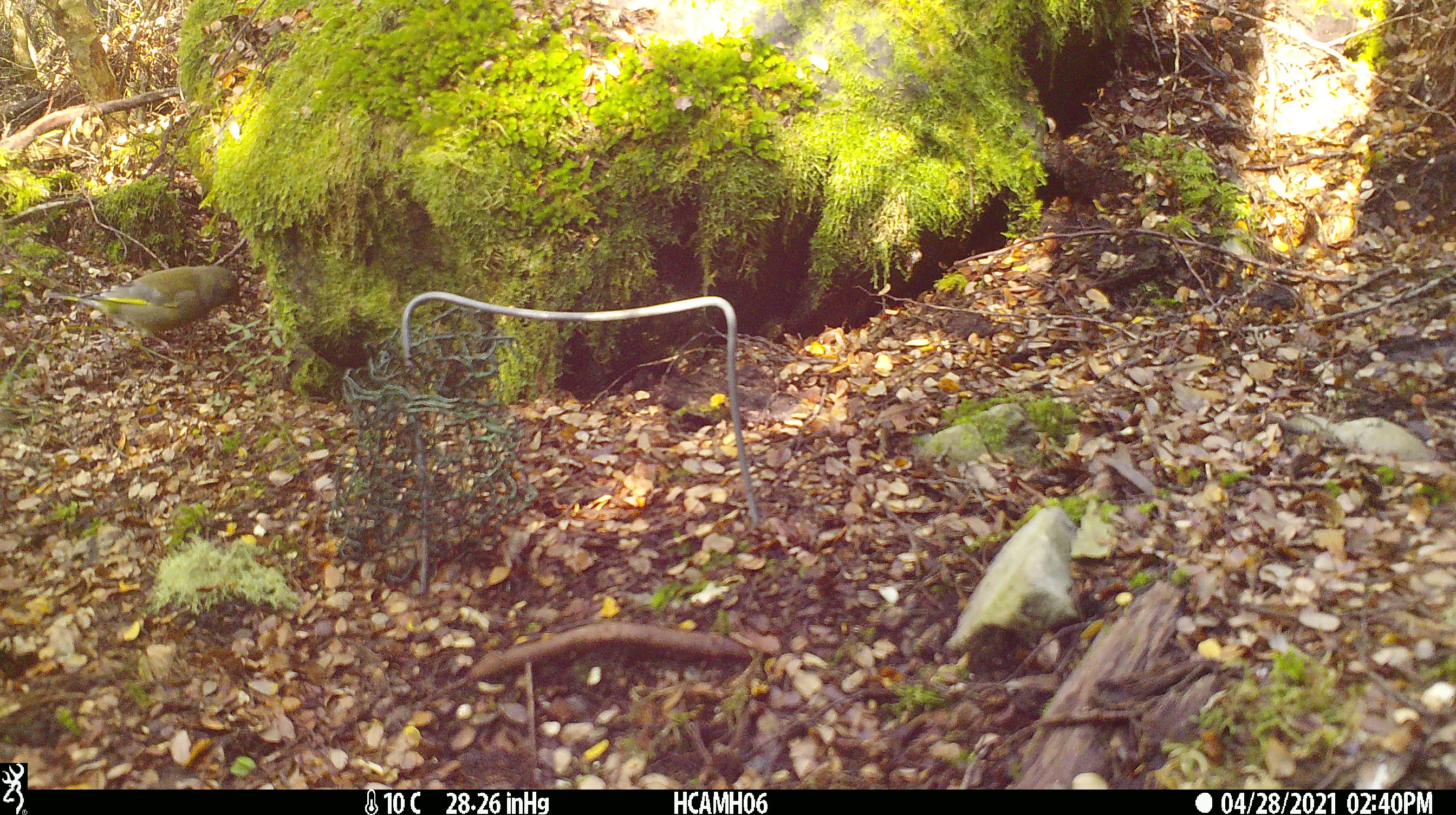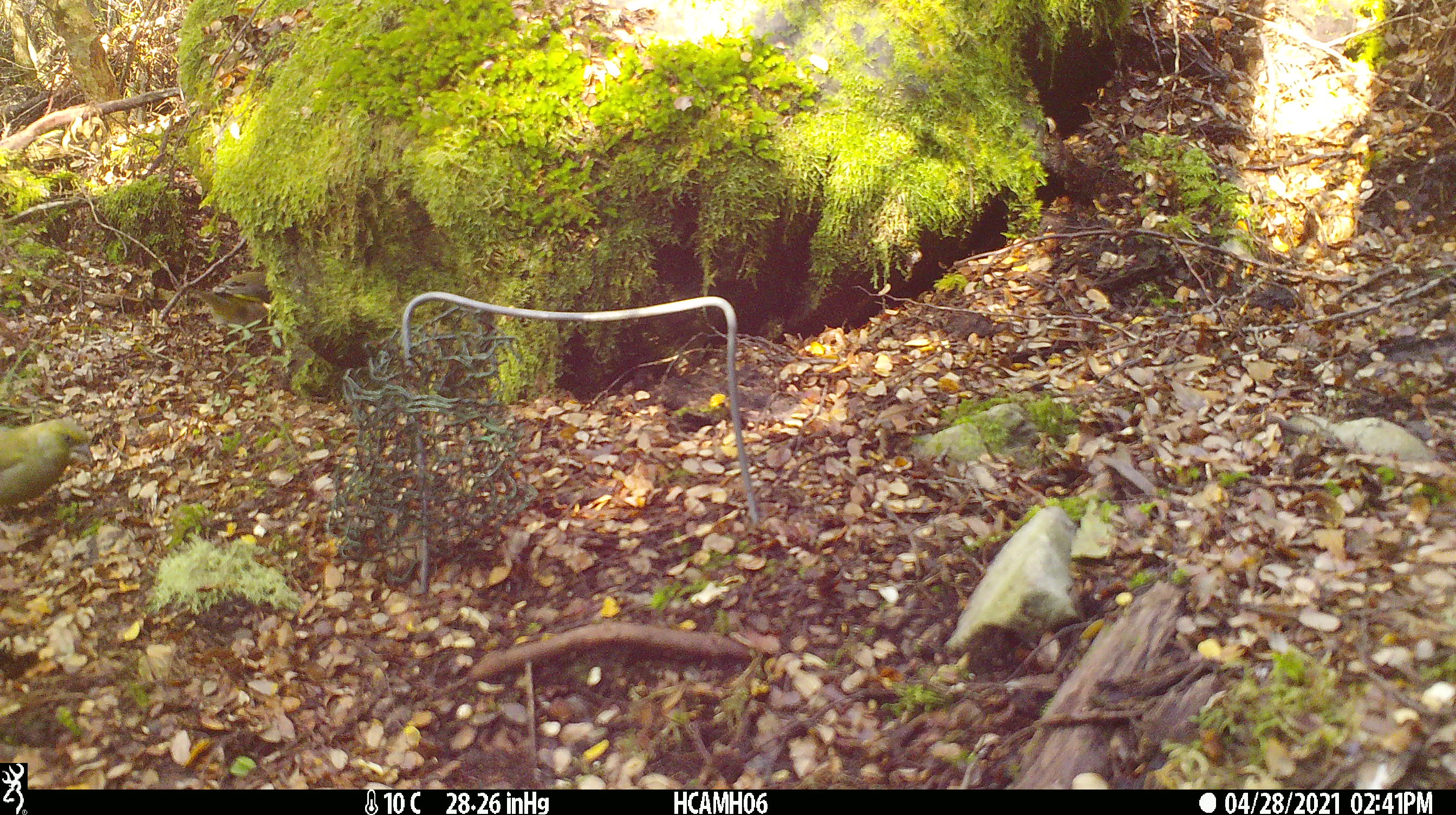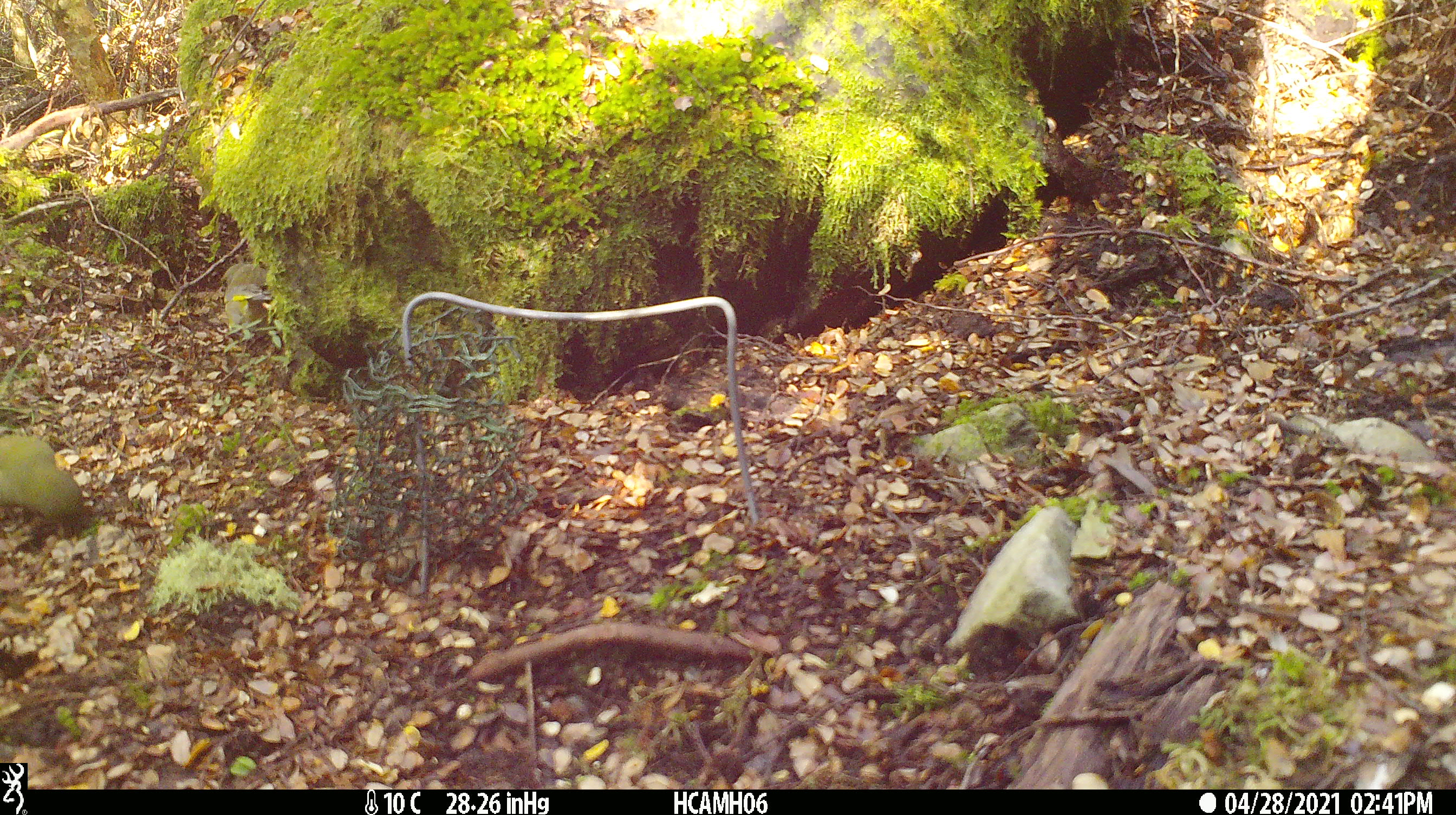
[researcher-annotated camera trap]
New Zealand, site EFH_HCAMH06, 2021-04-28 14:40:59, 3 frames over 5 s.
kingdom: Animalia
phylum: Chordata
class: Aves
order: Passeriformes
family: Fringillidae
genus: Chloris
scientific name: Chloris chloris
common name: greenfinch